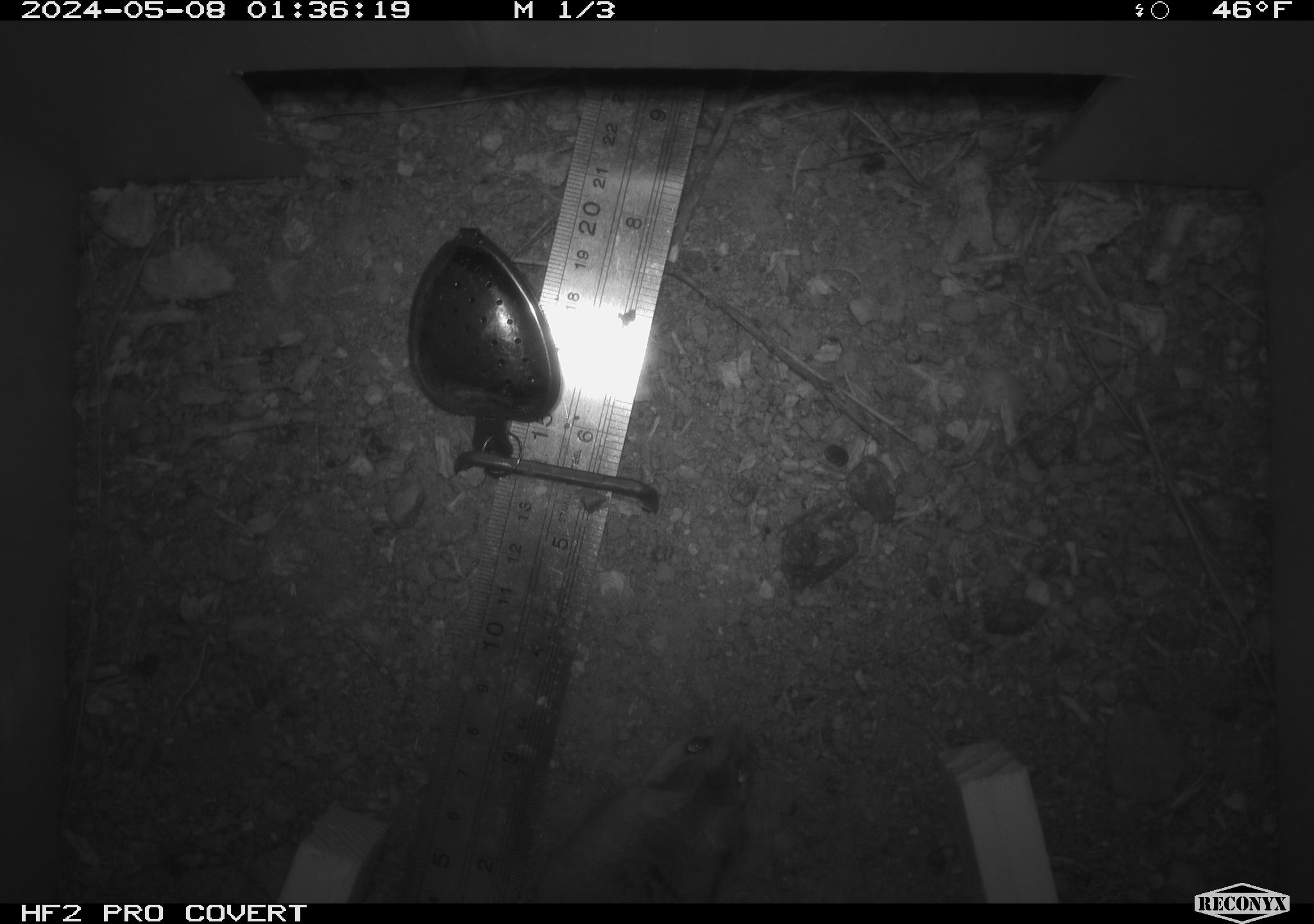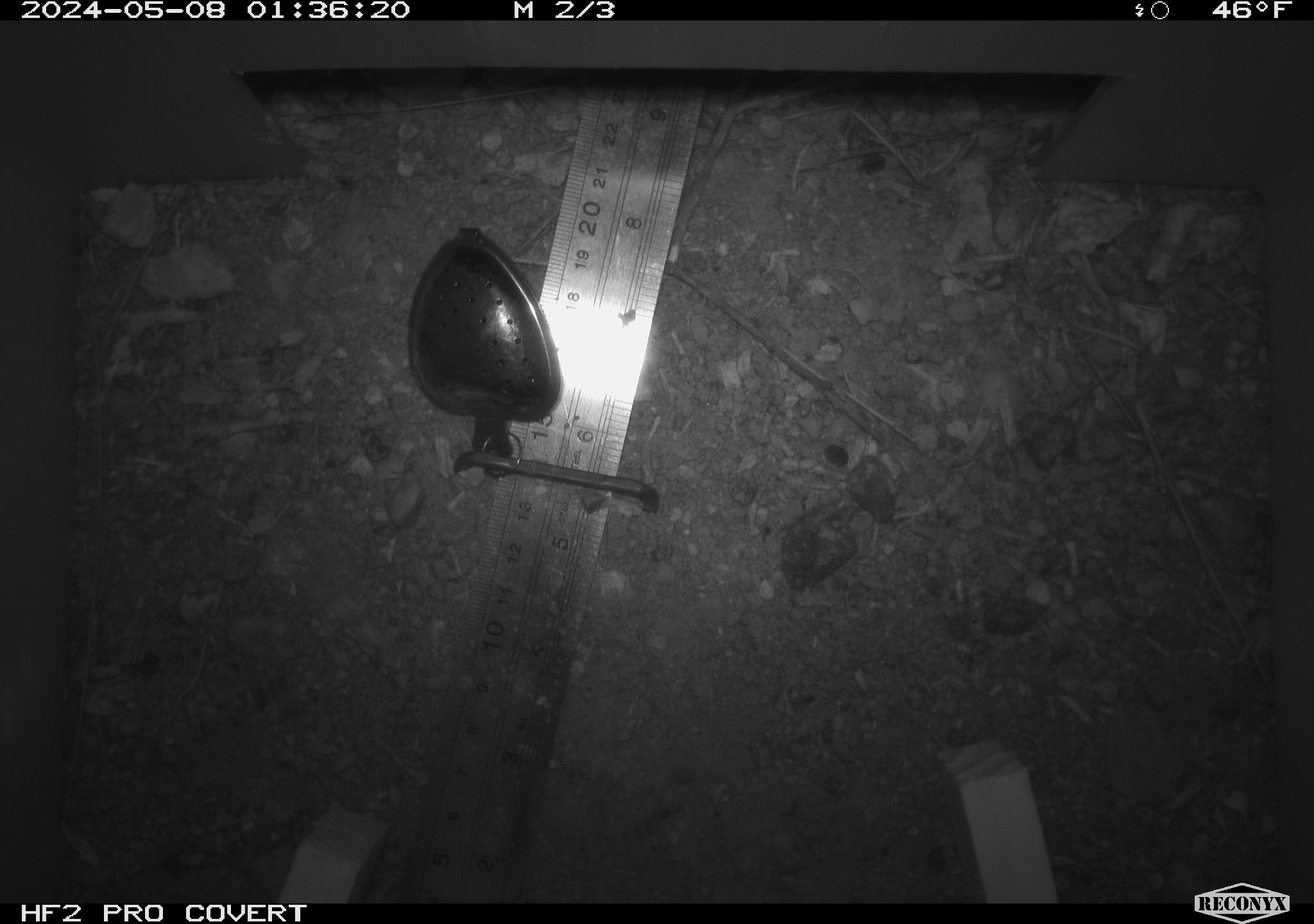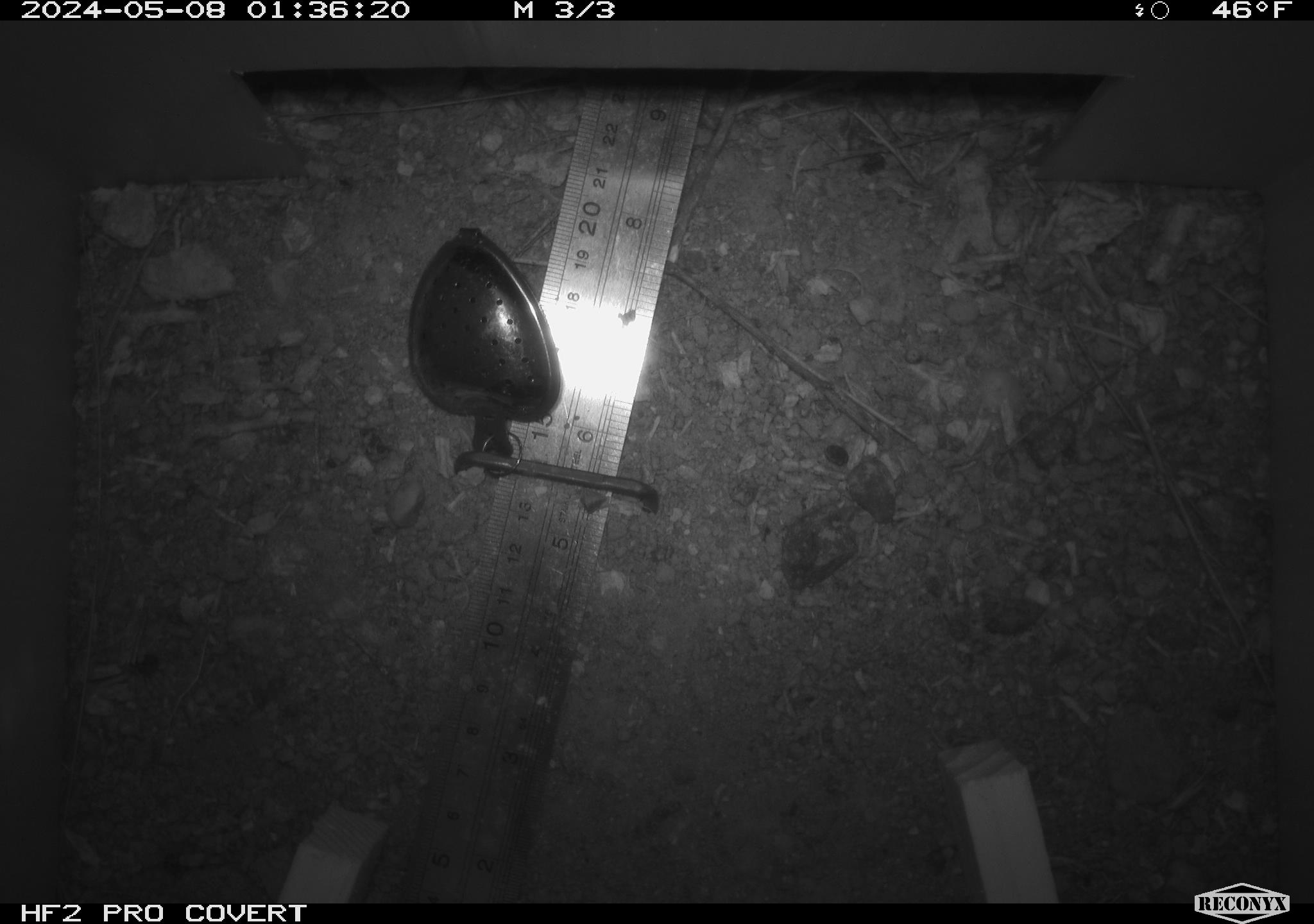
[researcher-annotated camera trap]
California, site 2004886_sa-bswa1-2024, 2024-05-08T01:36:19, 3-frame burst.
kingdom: Animalia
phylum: Chordata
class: Mammalia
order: Rodentia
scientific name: Rodentia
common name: mouse species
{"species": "mouse species (Rodentia)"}